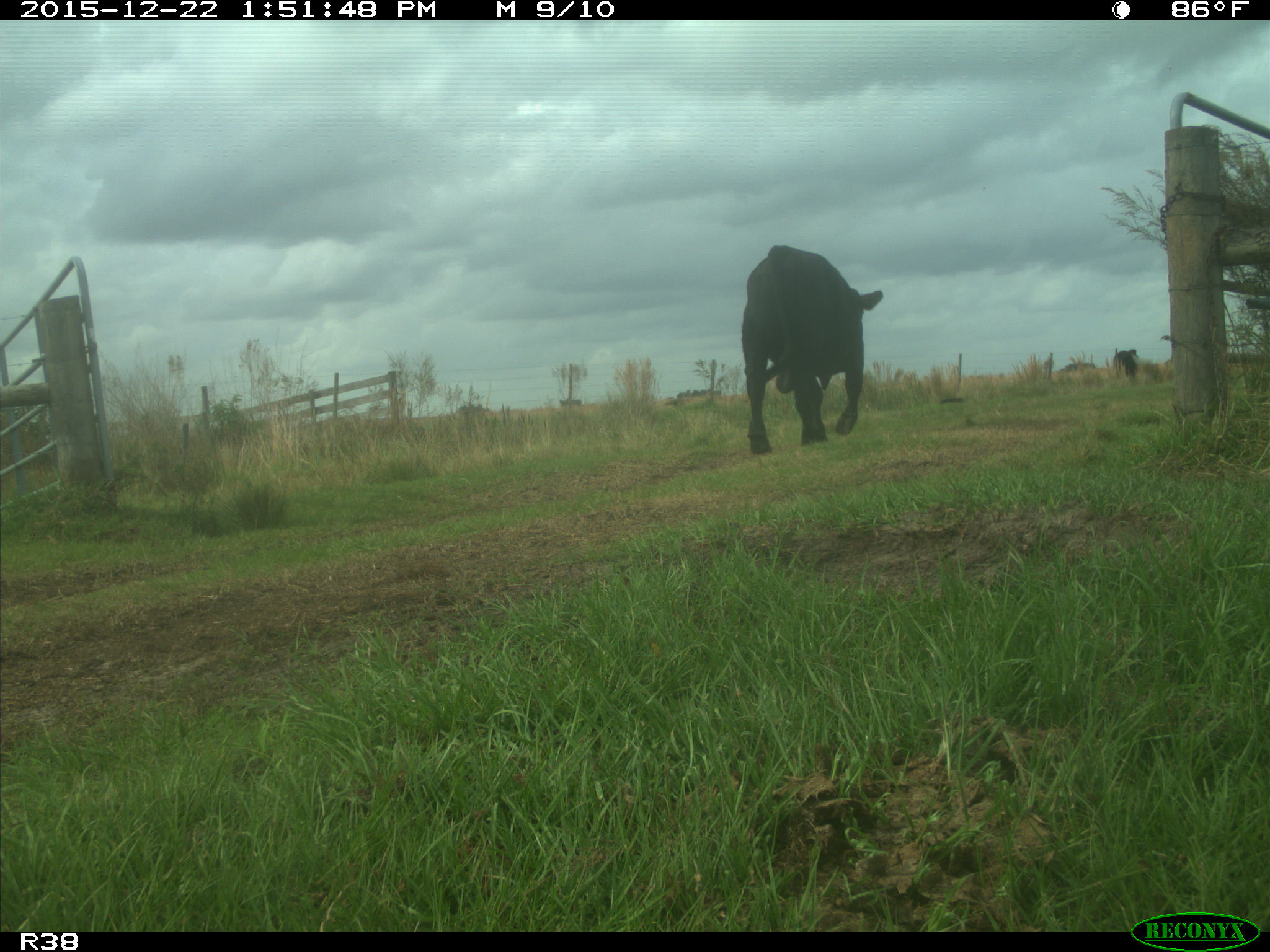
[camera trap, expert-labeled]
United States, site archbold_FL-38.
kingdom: Animalia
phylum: Chordata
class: Mammalia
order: Artiodactyla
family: Bovidae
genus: Bos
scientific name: Bos taurus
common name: domestic cow